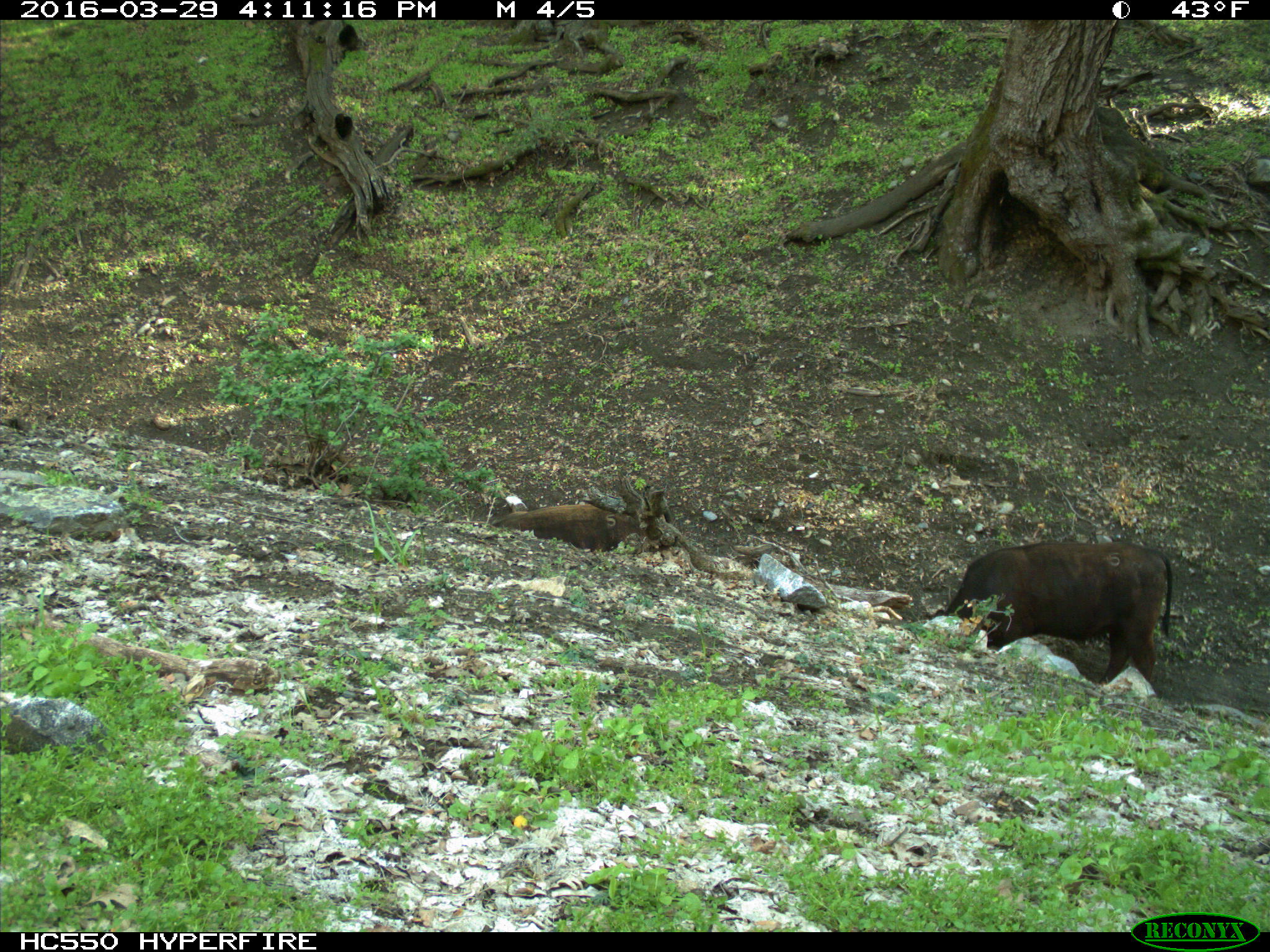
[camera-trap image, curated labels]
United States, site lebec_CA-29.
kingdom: Animalia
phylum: Chordata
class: Mammalia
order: Artiodactyla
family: Bovidae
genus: Bos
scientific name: Bos taurus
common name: domestic cow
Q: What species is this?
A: Bos taurus (domestic cow).